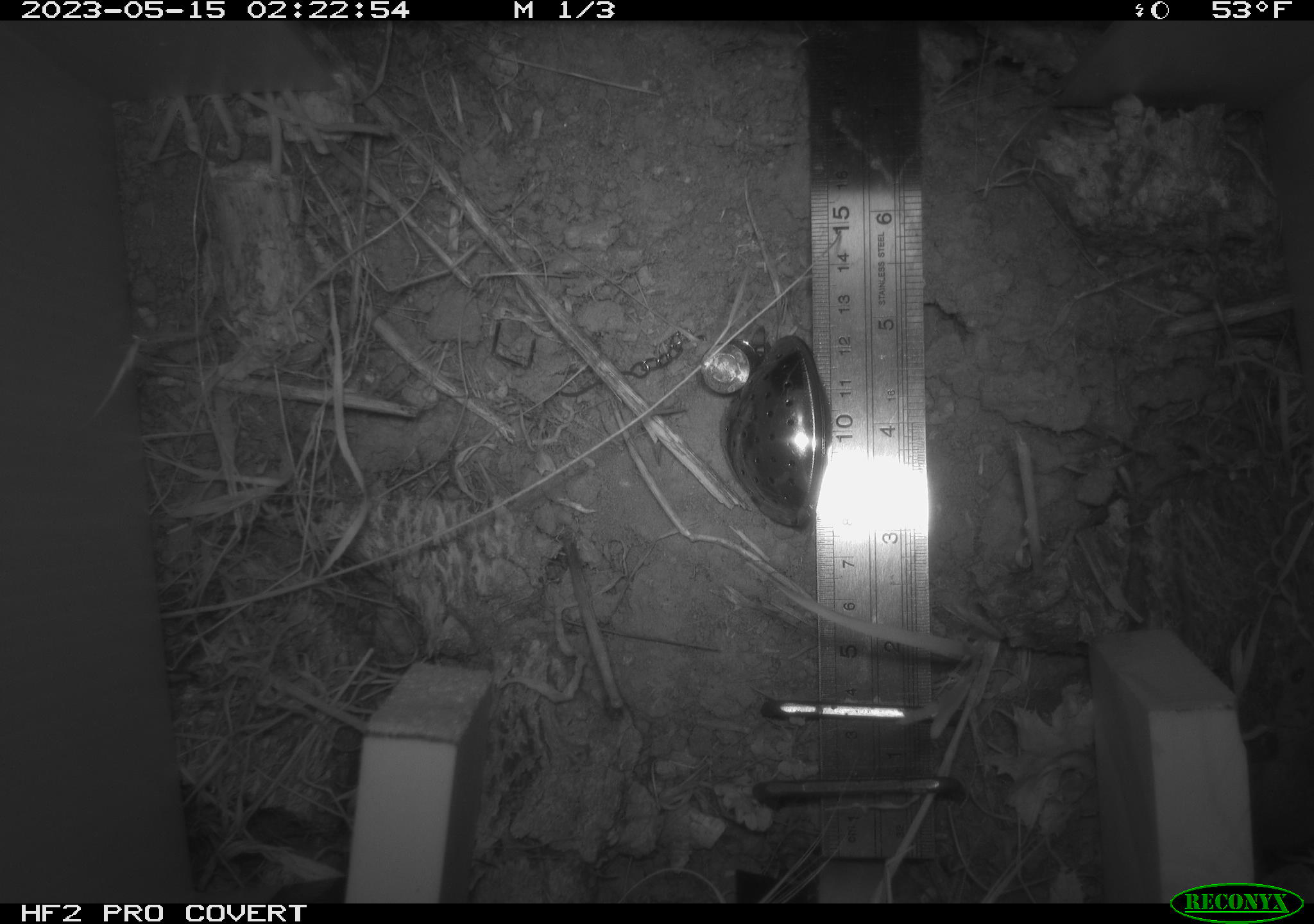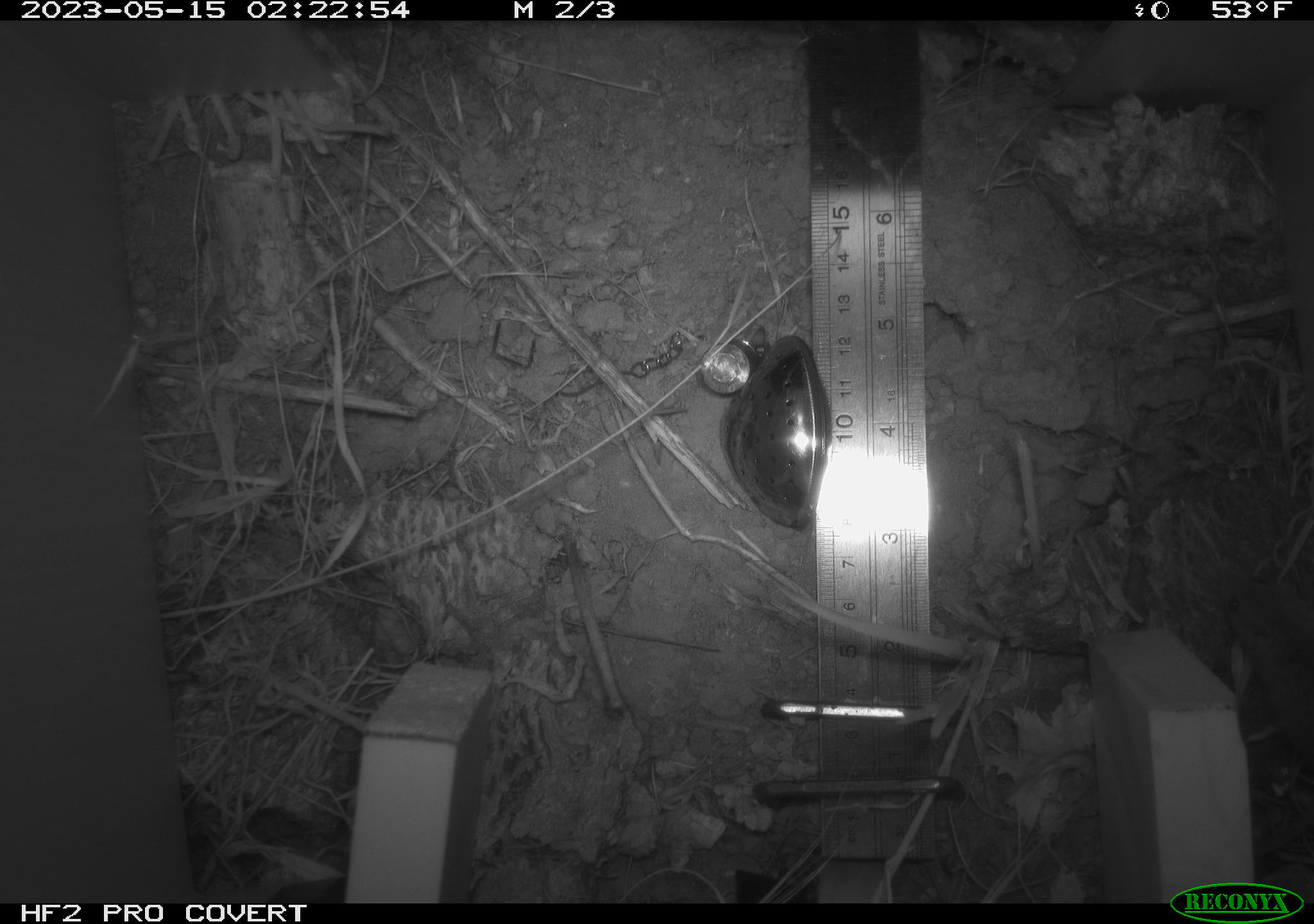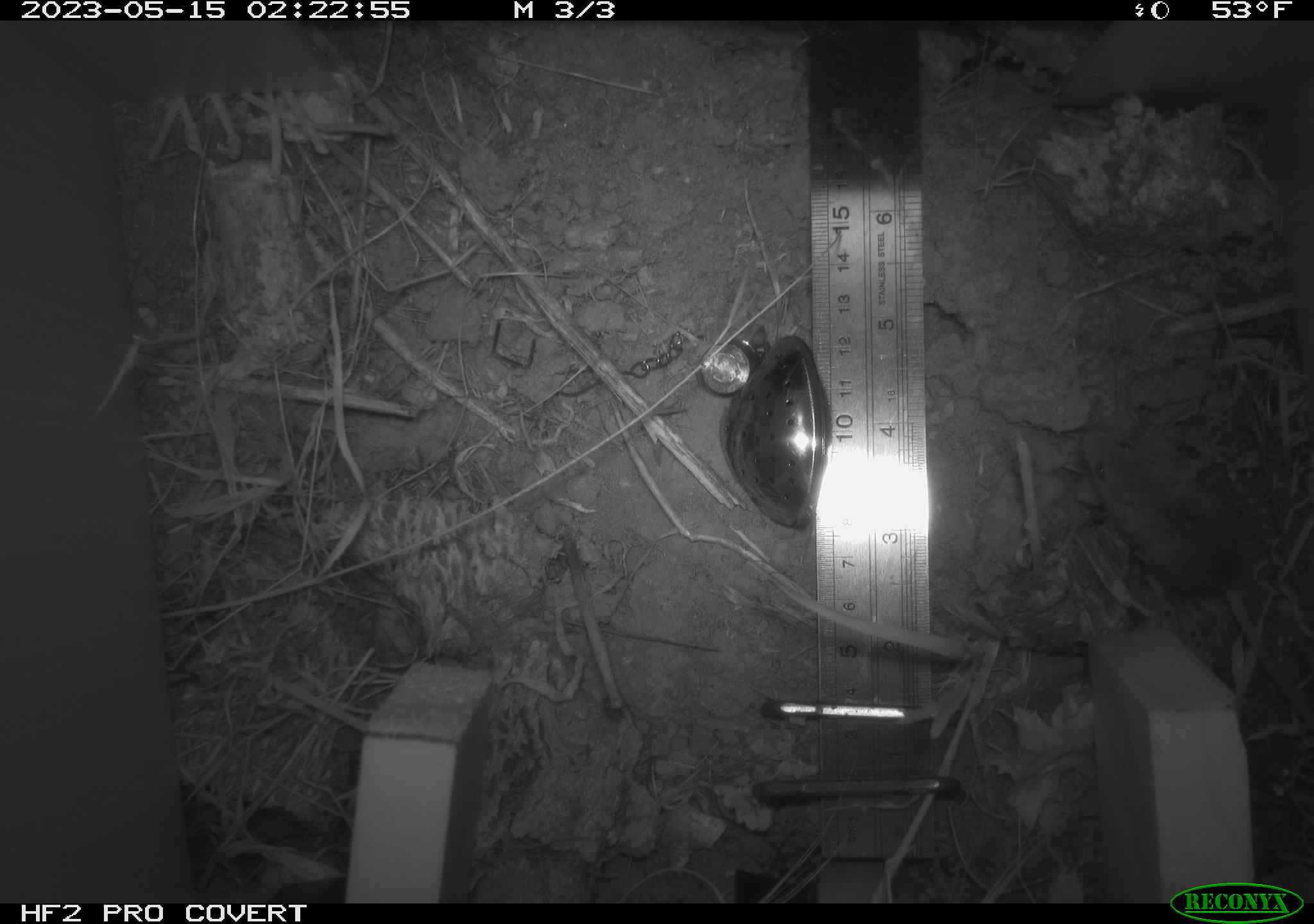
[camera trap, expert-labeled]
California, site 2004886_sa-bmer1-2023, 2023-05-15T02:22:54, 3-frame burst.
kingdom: Animalia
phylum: Chordata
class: Mammalia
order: Rodentia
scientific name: Rodentia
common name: mouse species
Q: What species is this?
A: Mouse species (Rodentia).